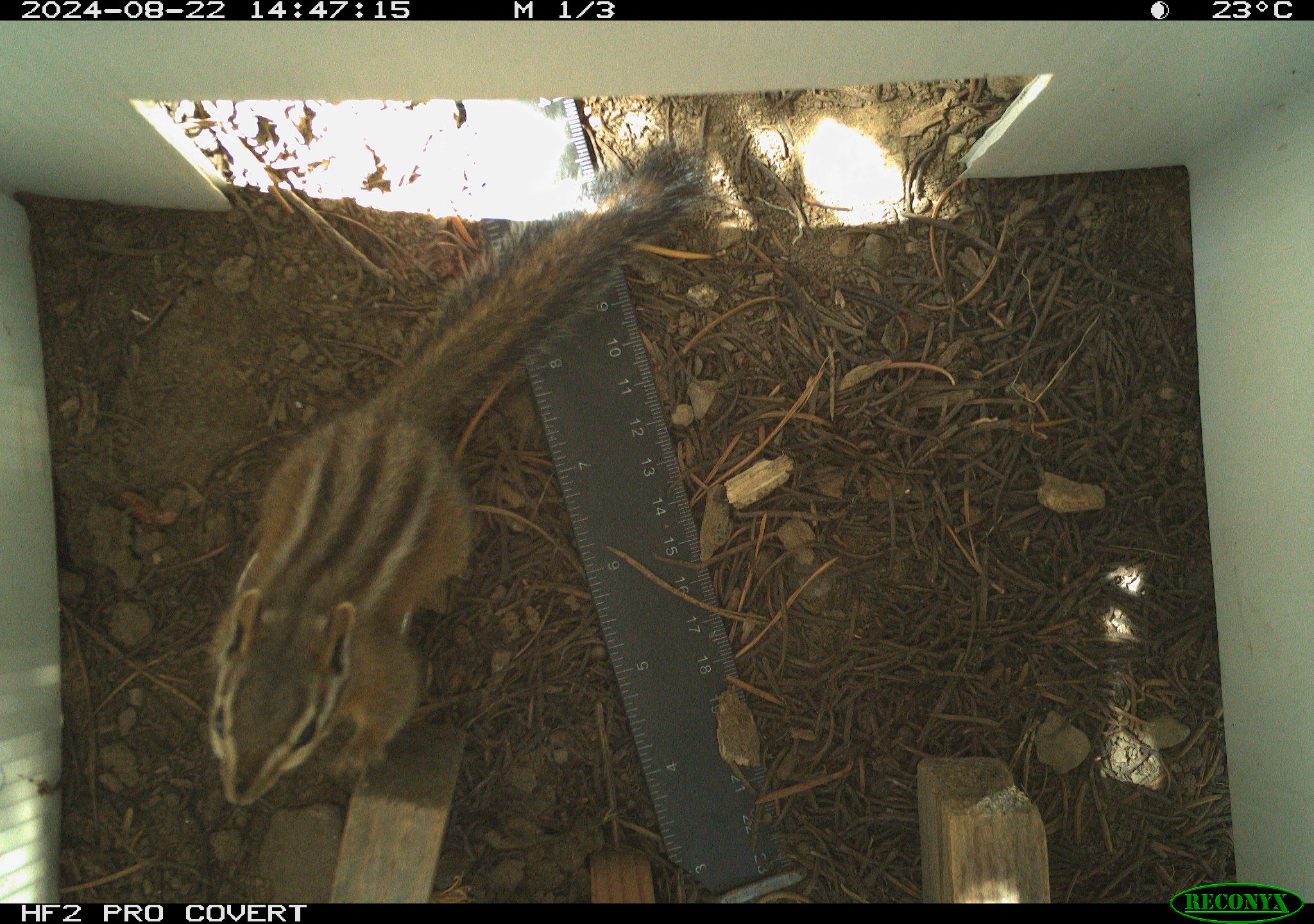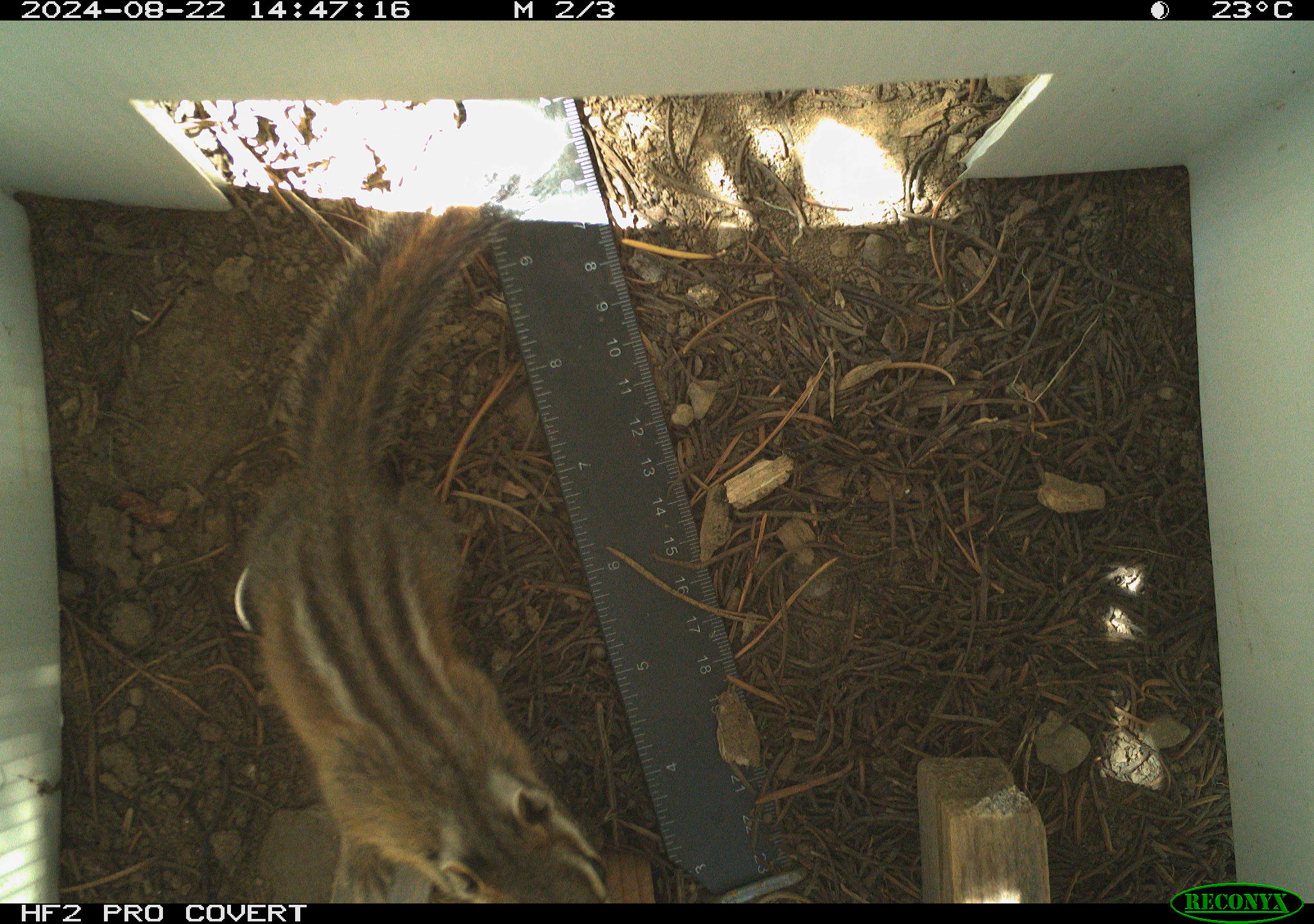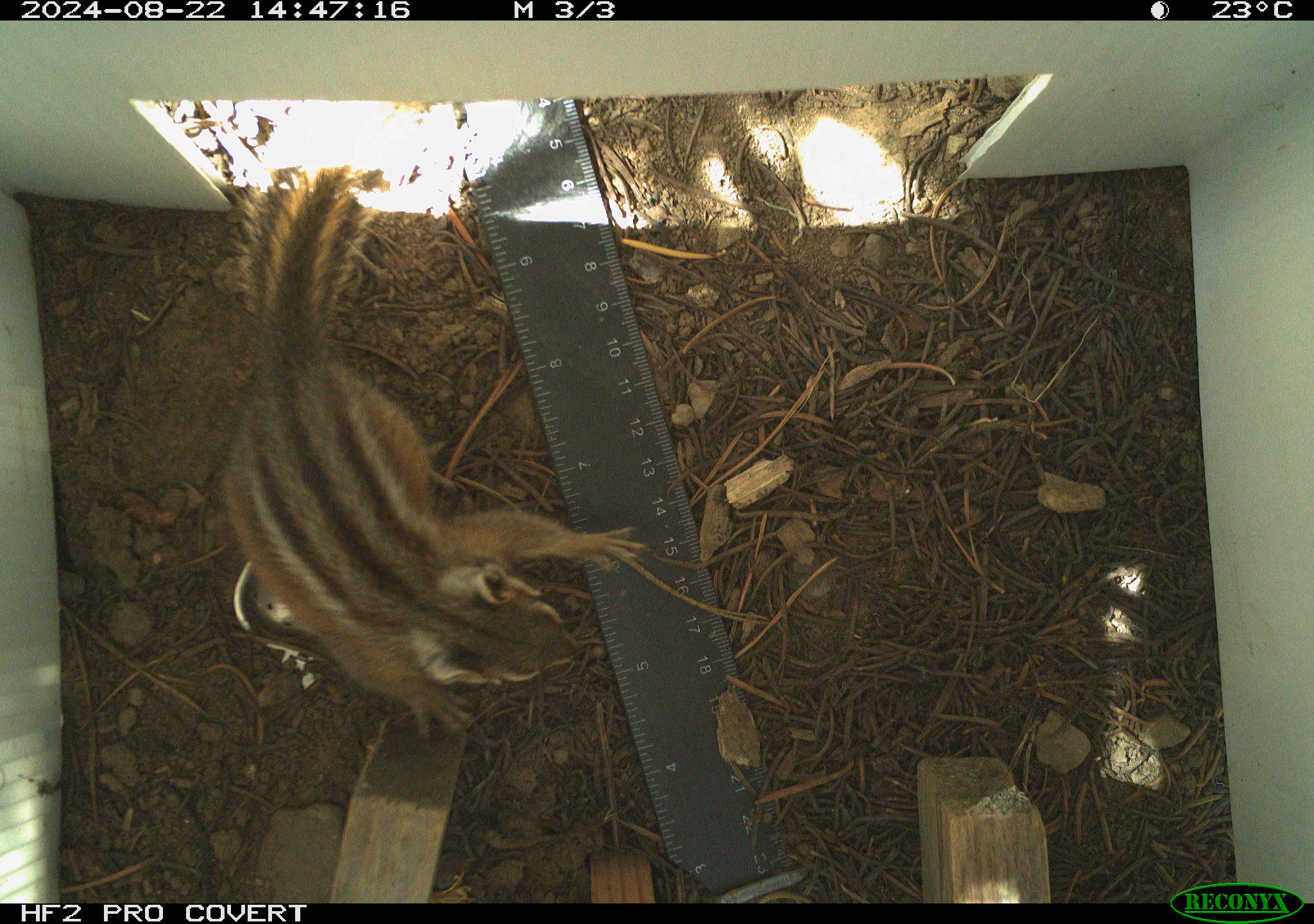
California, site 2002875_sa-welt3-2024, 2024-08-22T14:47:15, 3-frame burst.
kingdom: Animalia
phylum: Chordata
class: Mammalia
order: Rodentia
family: Sciuridae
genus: Neotamias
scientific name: Neotamias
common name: western chipmunks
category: neotamias species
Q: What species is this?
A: Neotamias species (western chipmunks) (Neotamias).